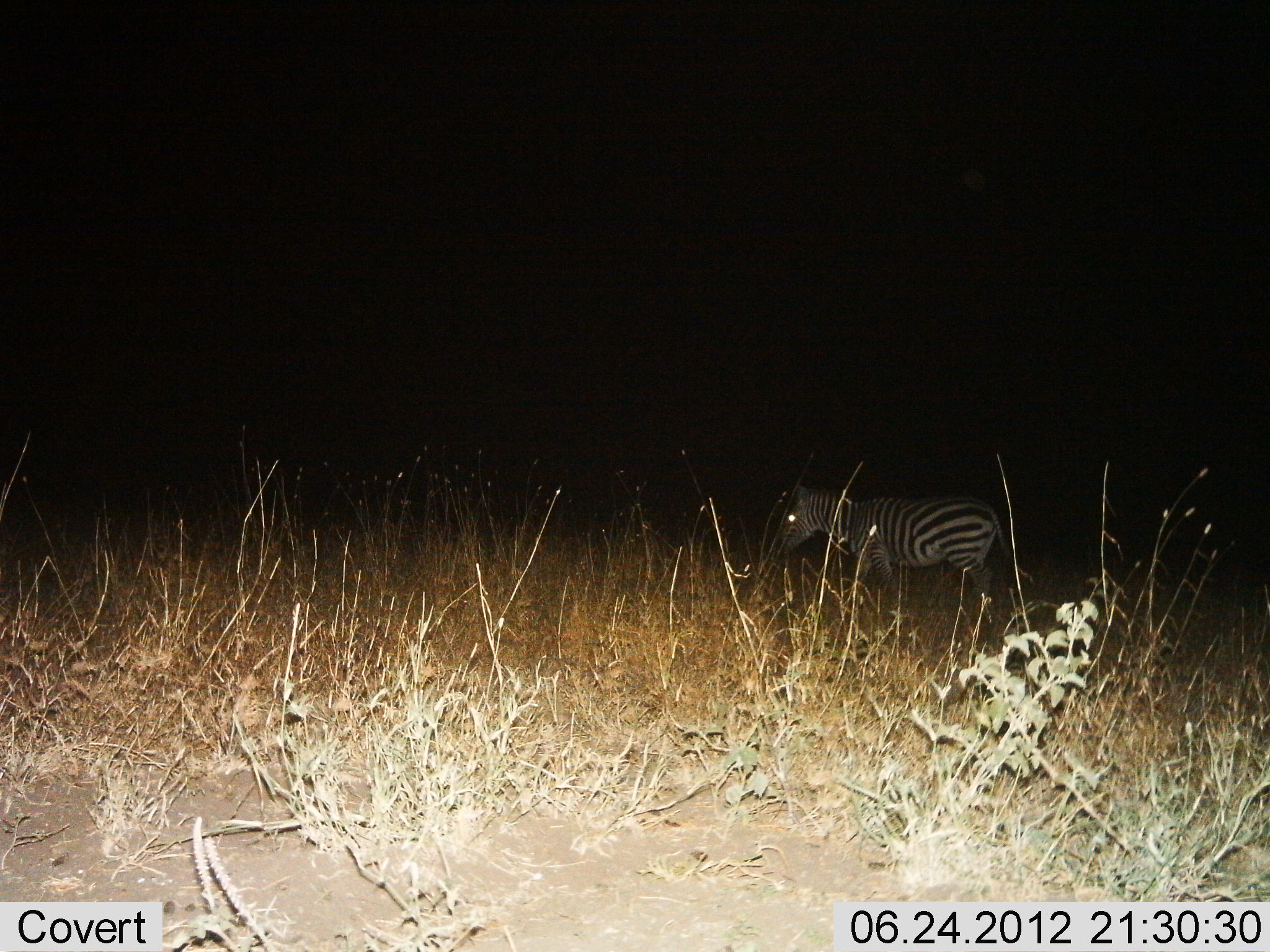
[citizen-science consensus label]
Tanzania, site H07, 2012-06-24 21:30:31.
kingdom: Animalia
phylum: Chordata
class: Mammalia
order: Perissodactyla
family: Equidae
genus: Equus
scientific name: Equus quagga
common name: plains zebra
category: zebra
Zebra (plains zebra) (Equus quagga), count 1. Behavior (volunteer vote fractions): standing 60%, resting 0%, moving 40%, interacting 0%. Young present (vote fraction): 0%. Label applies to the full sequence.